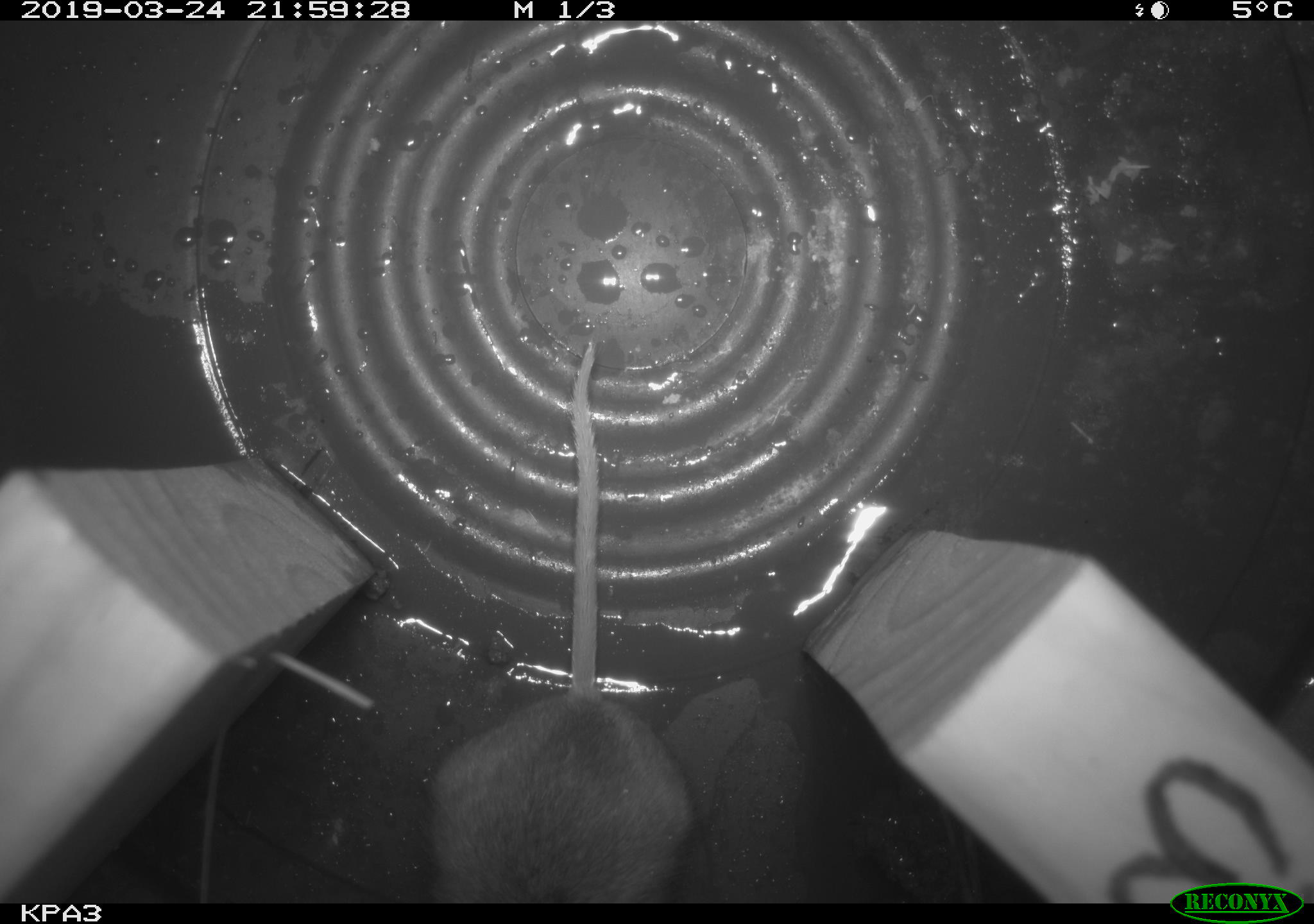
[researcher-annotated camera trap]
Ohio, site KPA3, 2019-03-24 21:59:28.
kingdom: Animalia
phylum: Chordata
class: Mammalia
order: Rodentia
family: Cricetidae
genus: Peromyscus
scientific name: Peromyscus leucopus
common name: white-footed mouse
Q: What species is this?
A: White-footed mouse (Peromyscus leucopus).